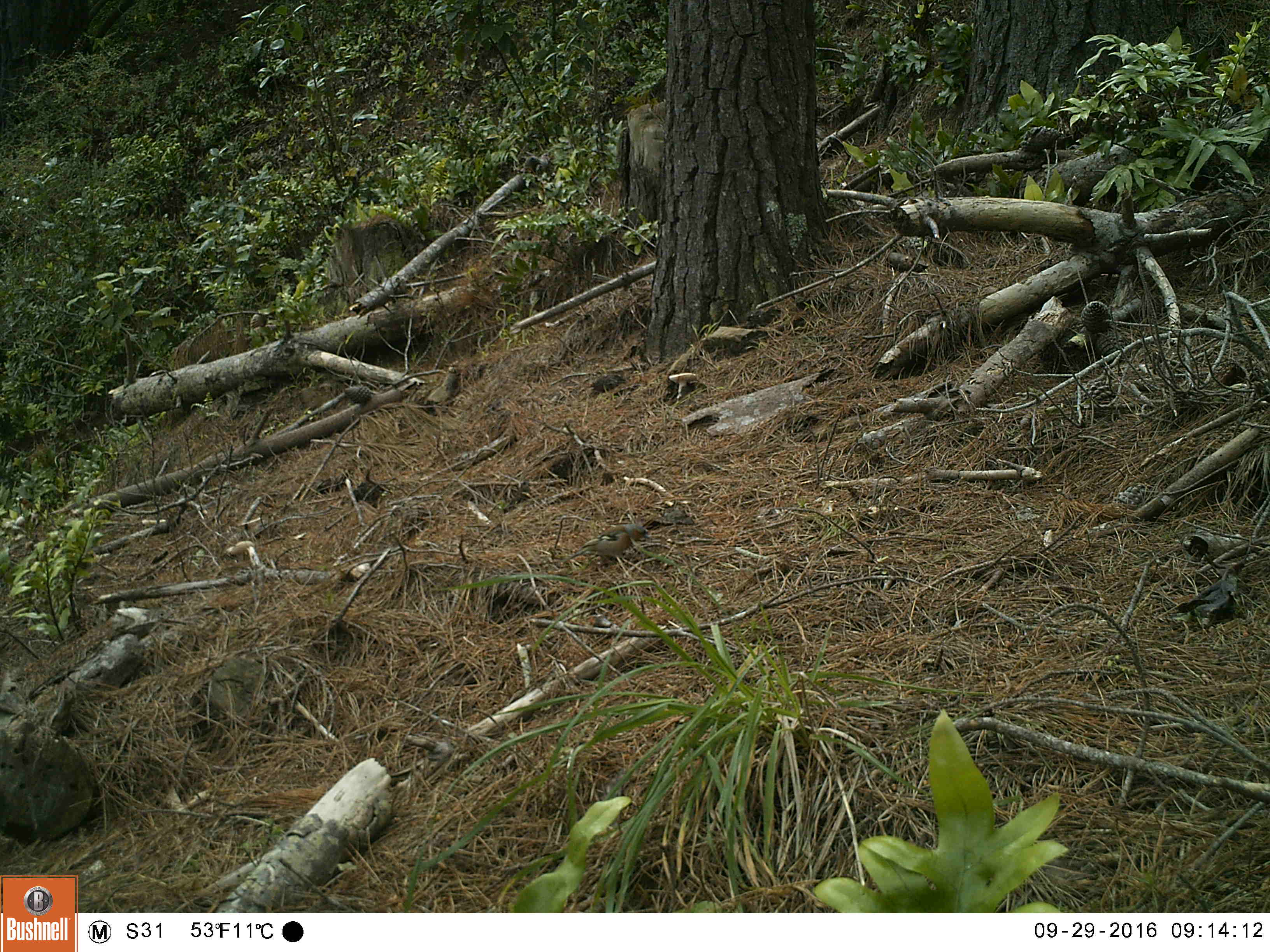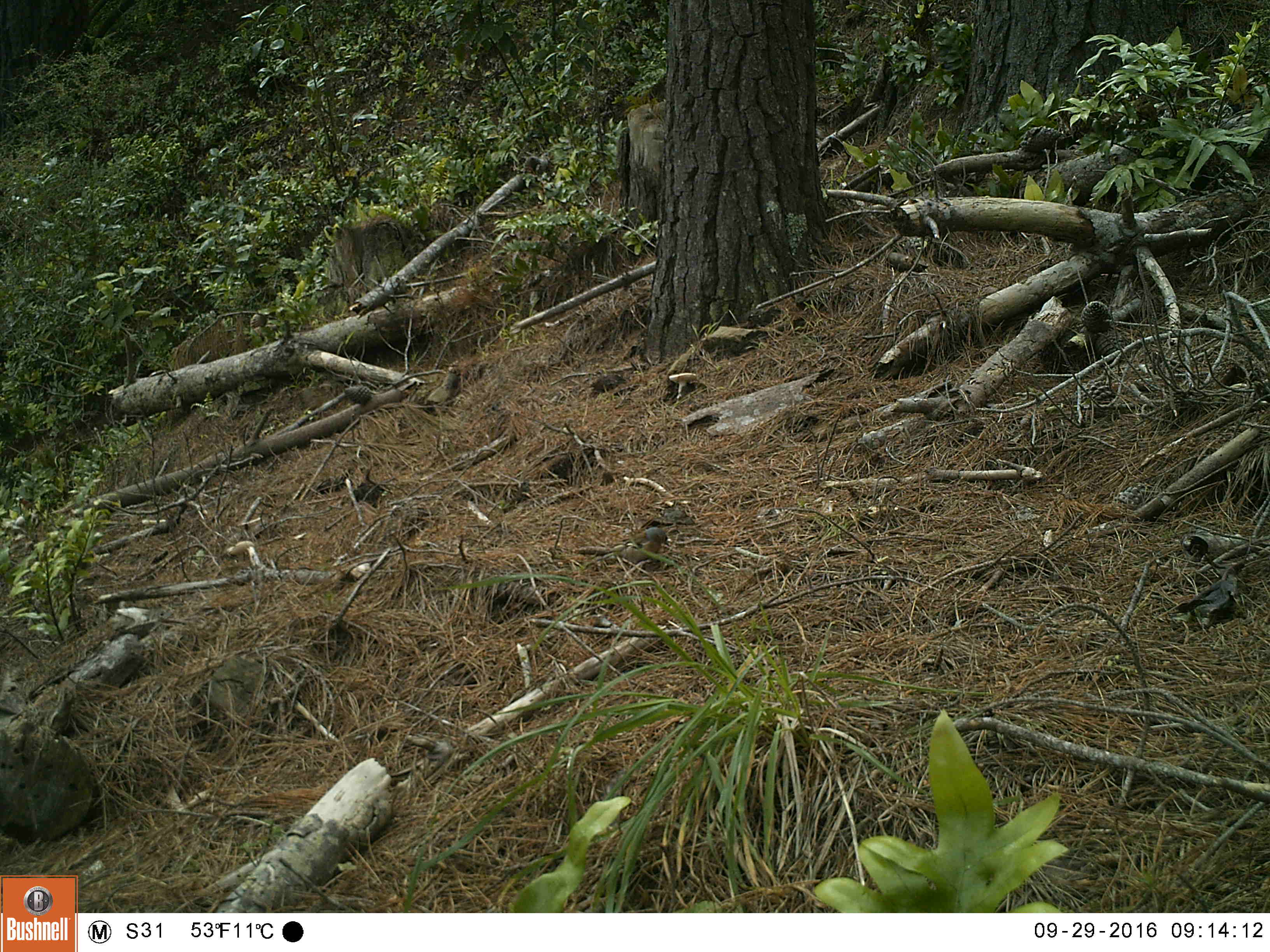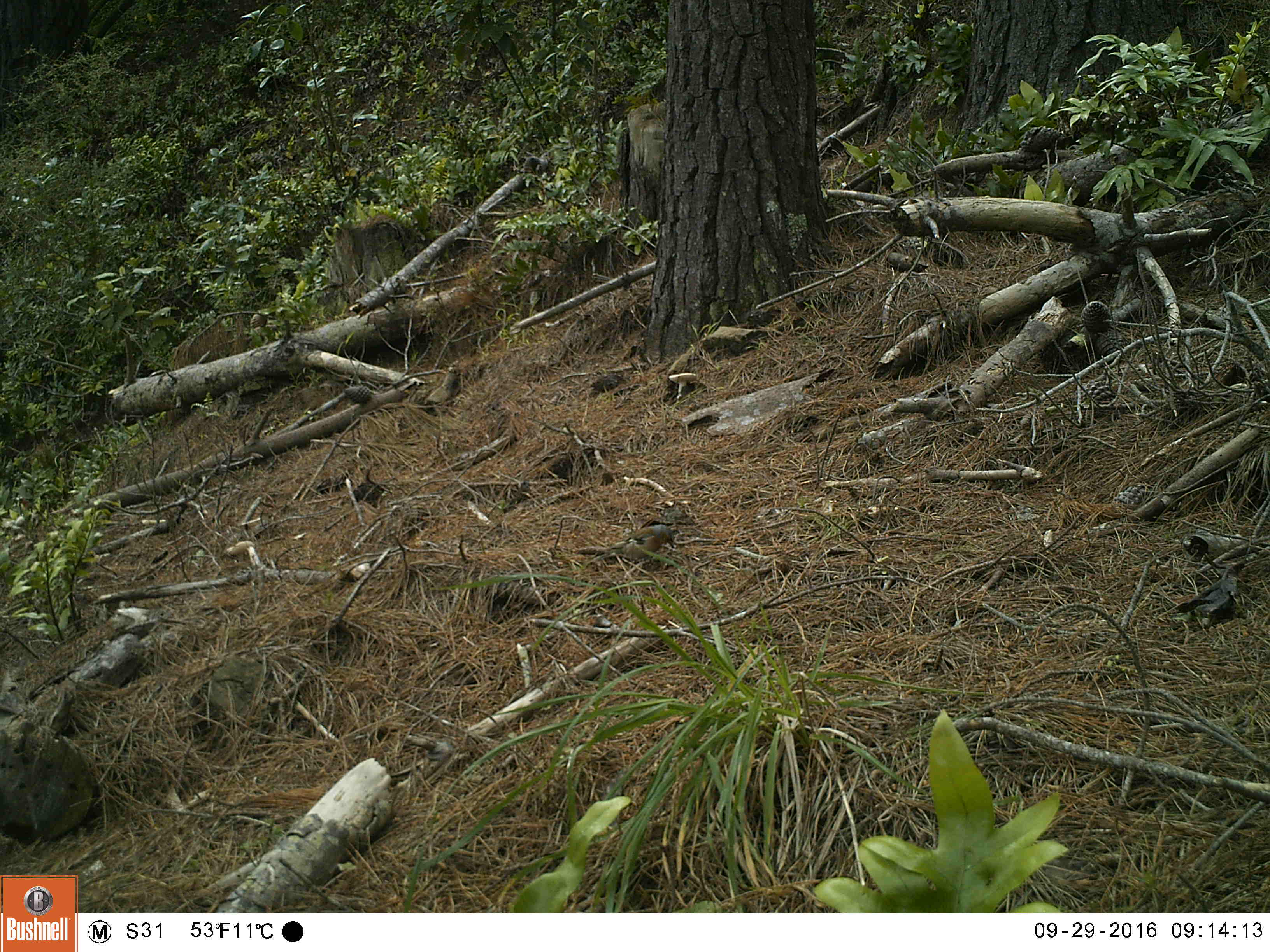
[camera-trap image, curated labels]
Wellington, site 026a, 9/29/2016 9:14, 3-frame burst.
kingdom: Animalia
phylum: Chordata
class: Aves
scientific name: Aves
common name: bird